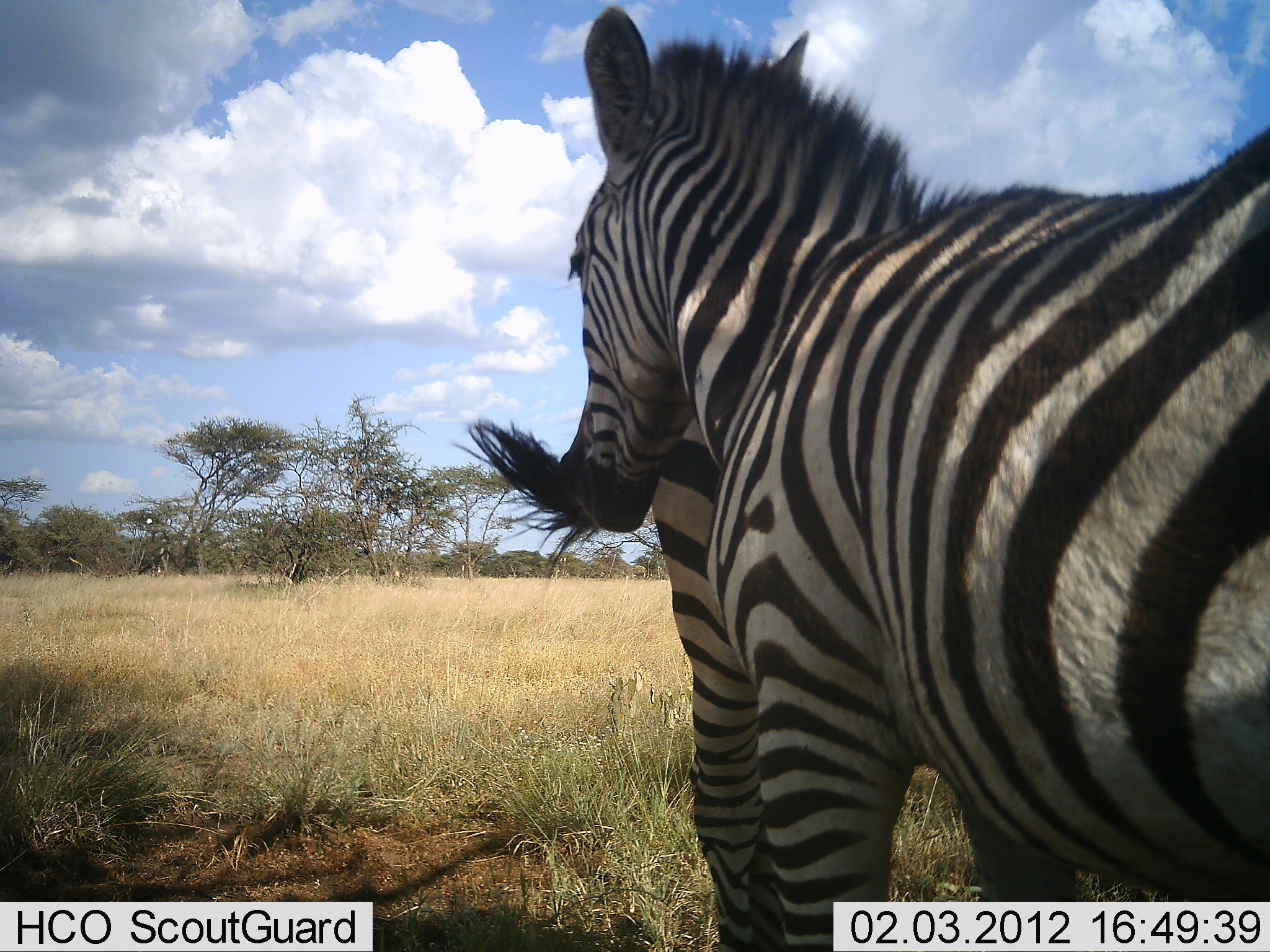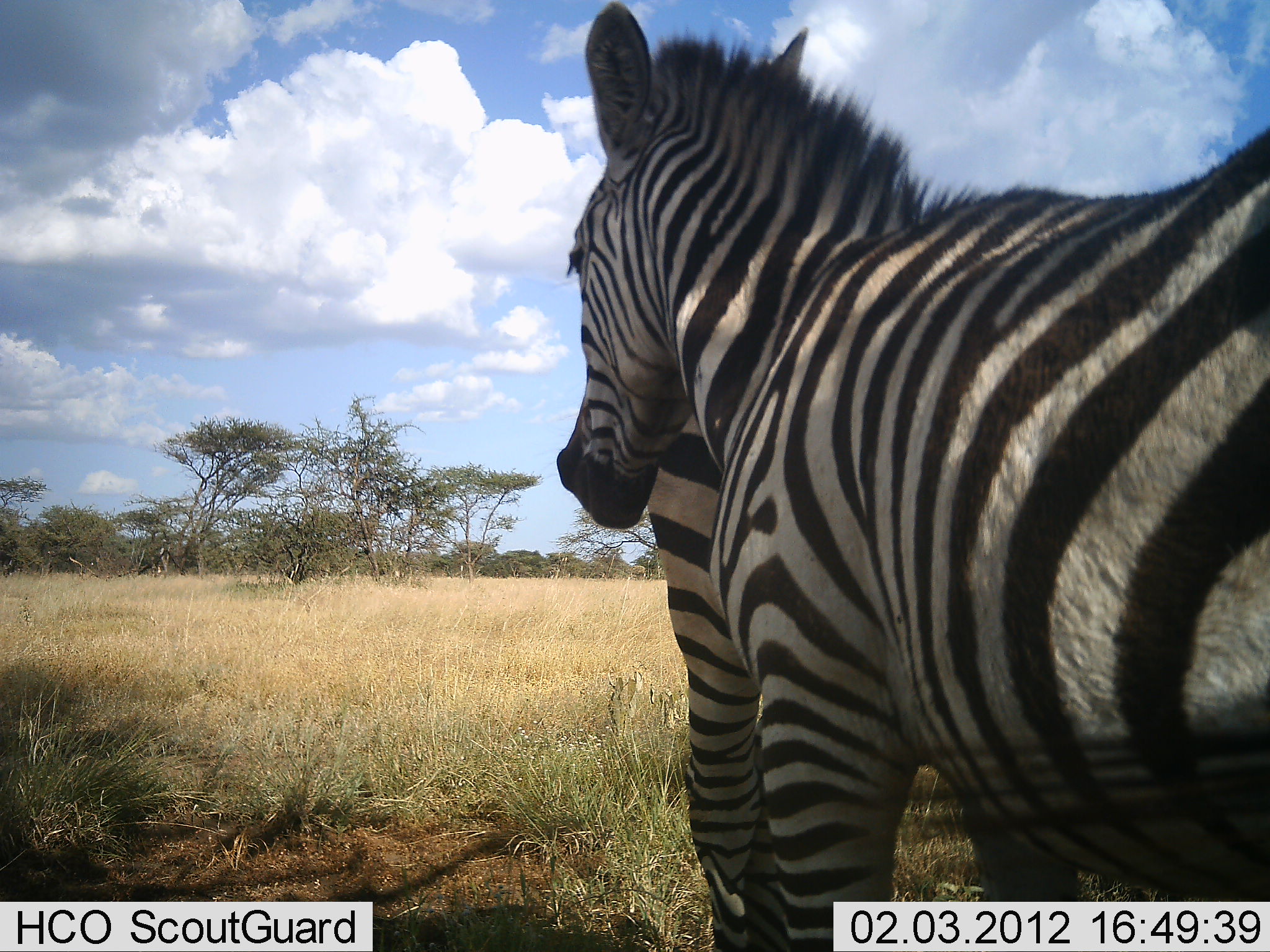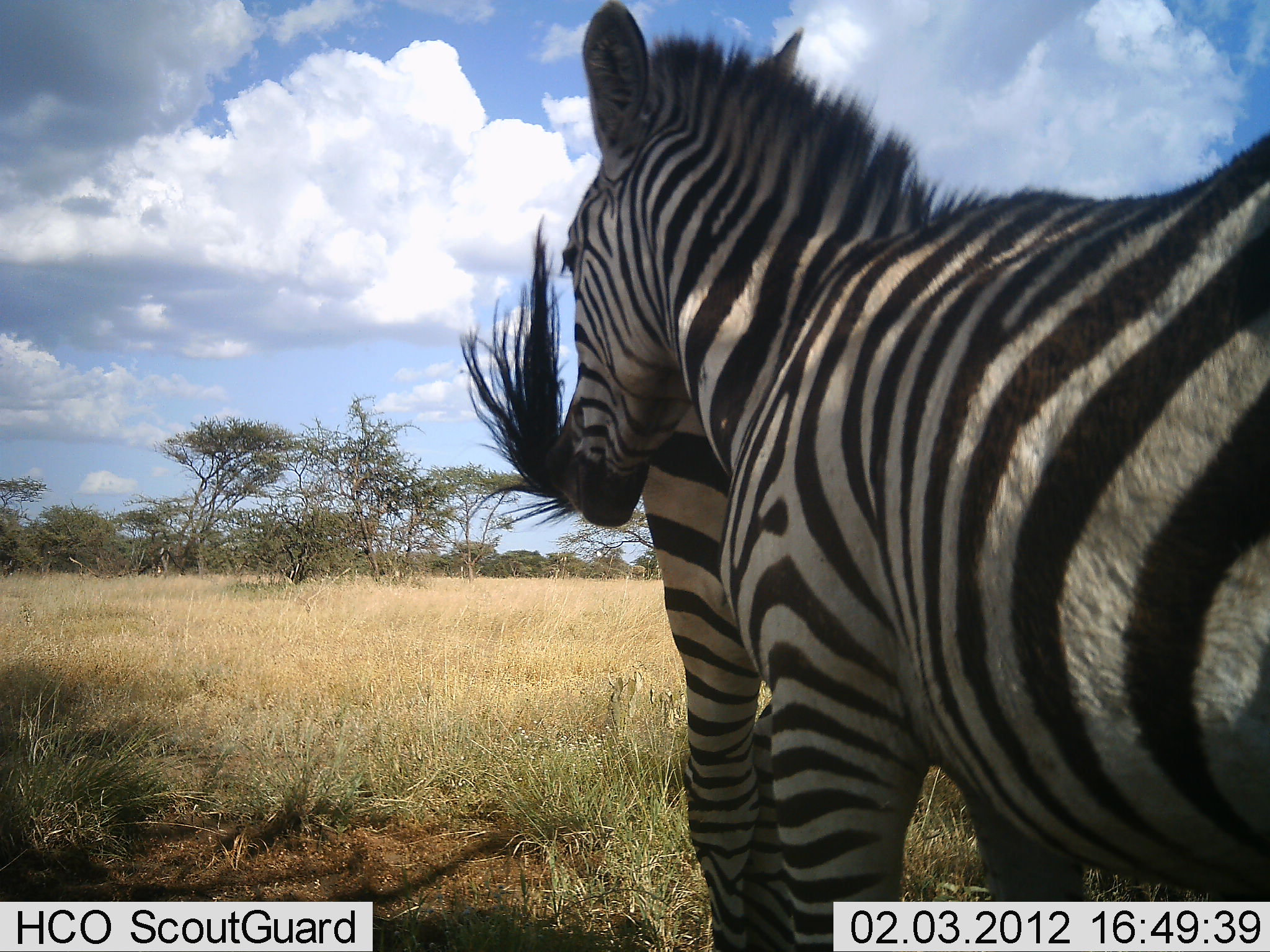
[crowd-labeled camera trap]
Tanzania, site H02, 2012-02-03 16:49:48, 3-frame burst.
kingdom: Animalia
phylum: Chordata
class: Mammalia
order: Perissodactyla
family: Equidae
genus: Equus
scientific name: Equus quagga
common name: plains zebra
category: zebra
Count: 2.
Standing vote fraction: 86%.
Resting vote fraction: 0%.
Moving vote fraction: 10%.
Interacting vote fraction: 10%.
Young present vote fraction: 5%.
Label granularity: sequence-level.